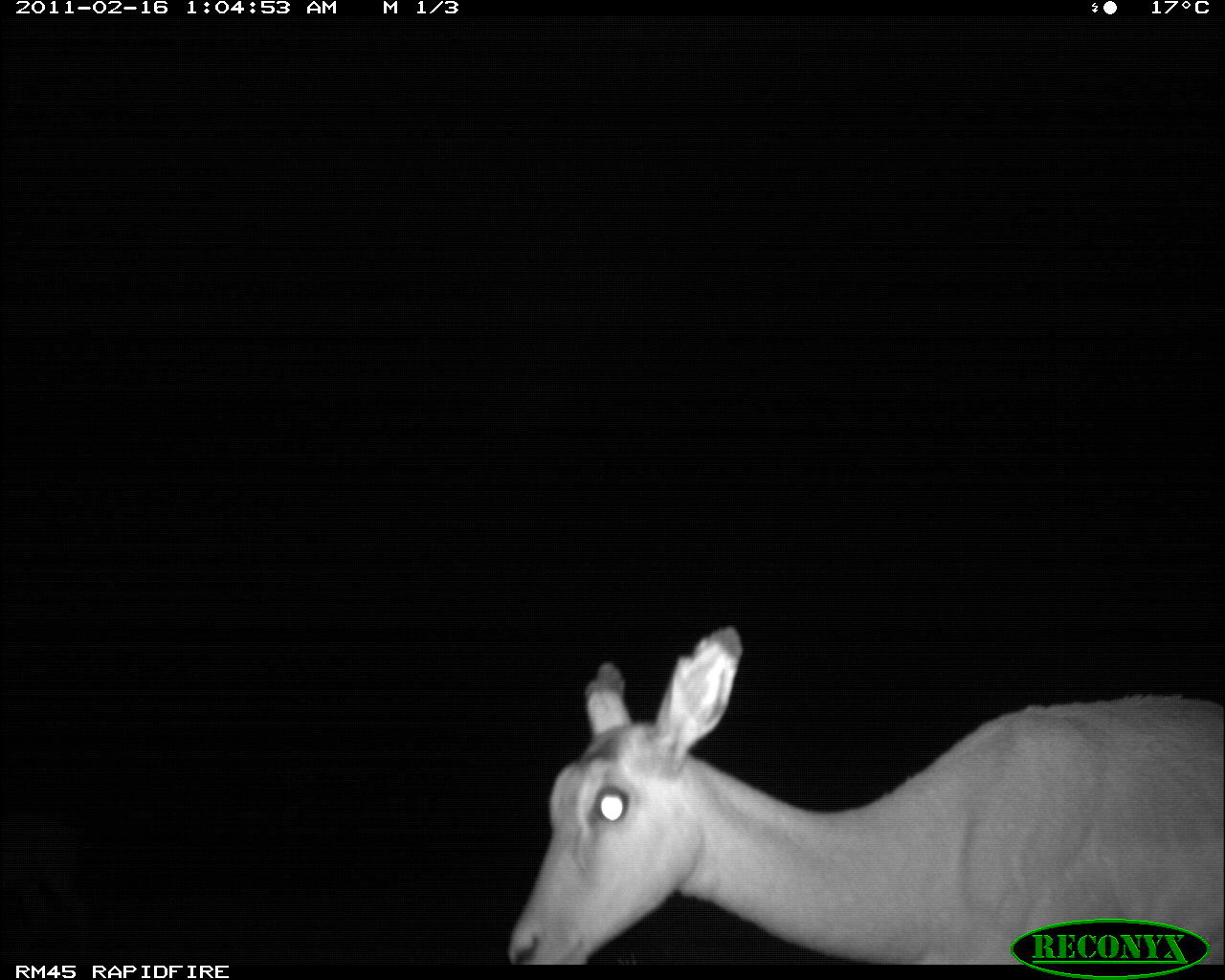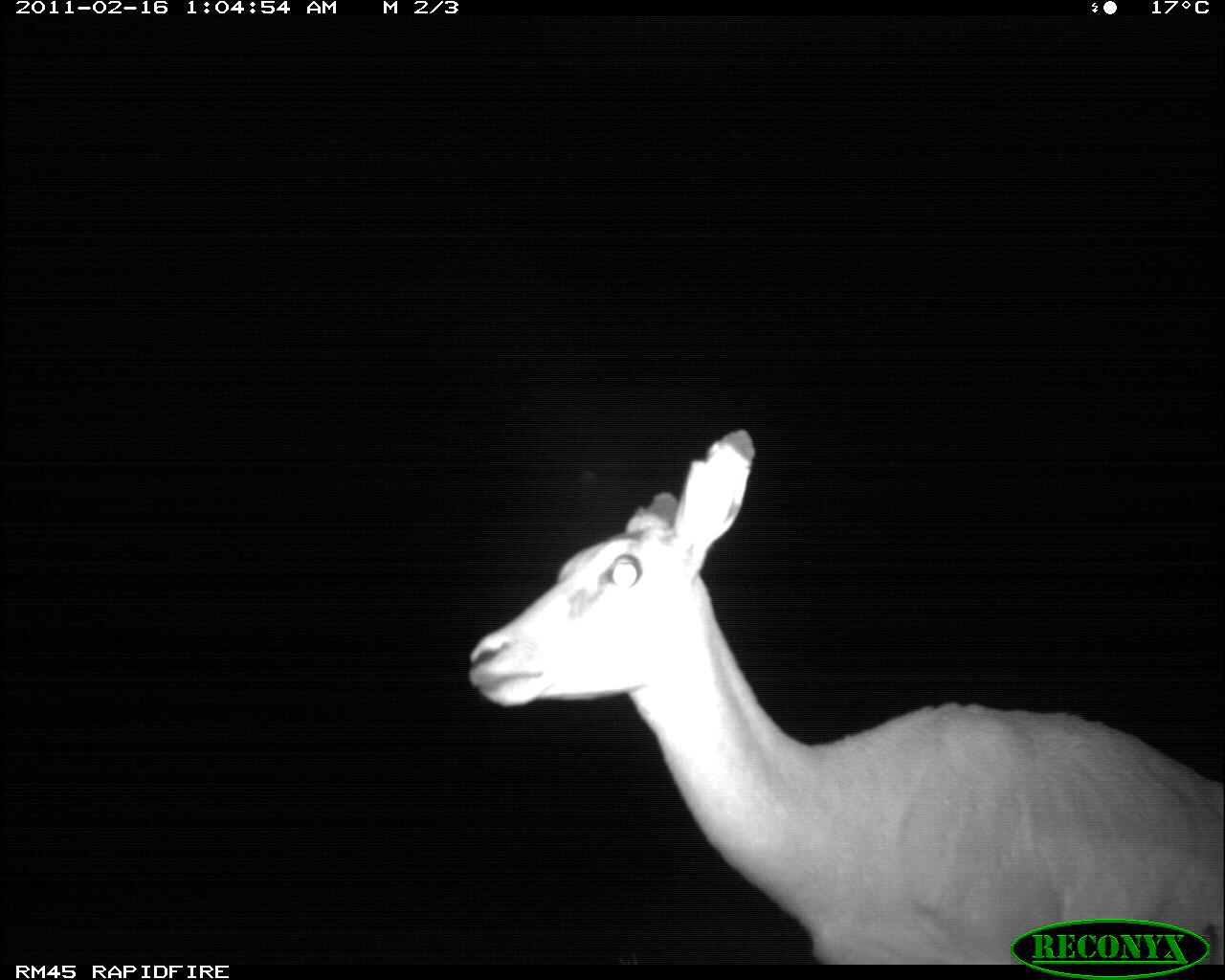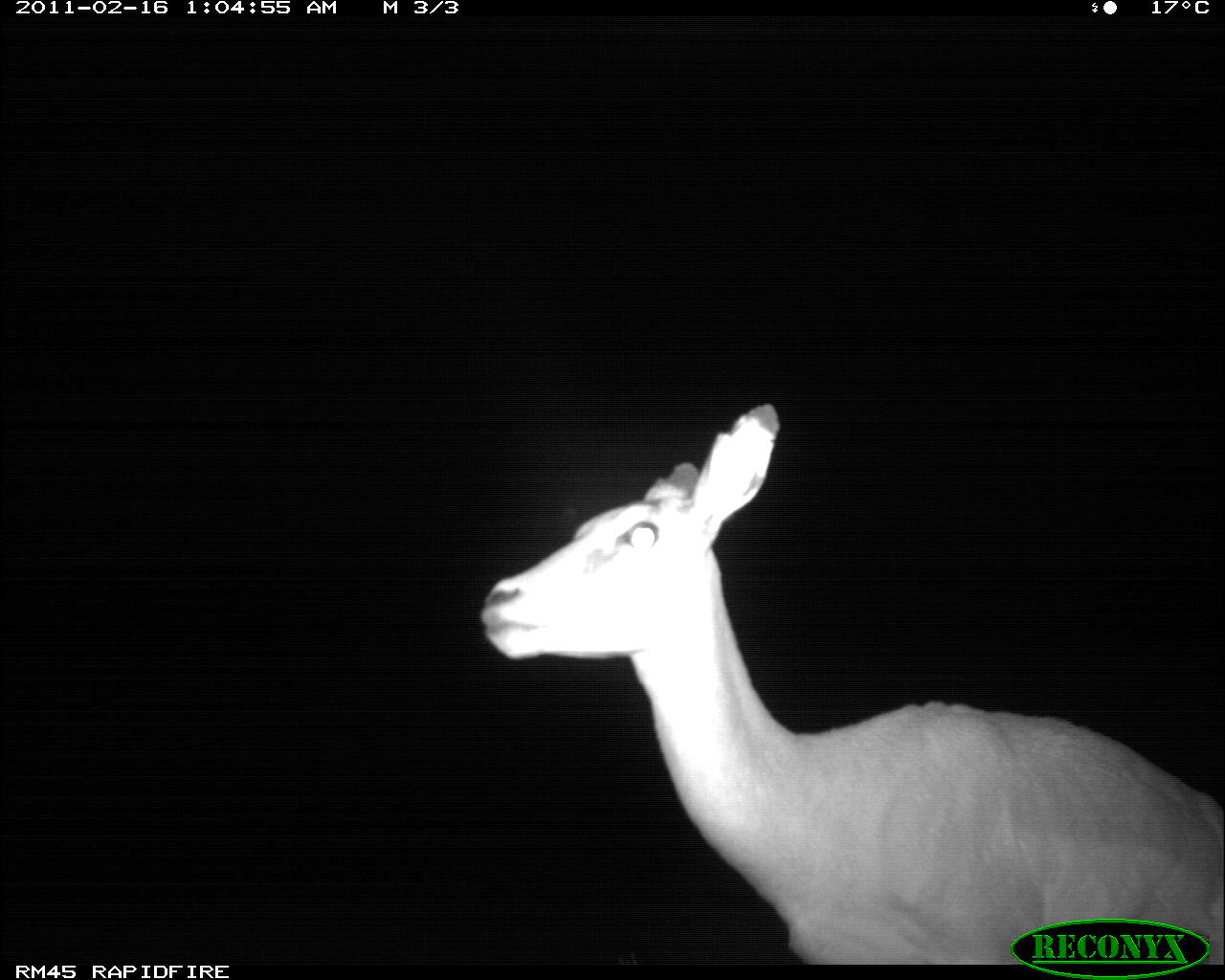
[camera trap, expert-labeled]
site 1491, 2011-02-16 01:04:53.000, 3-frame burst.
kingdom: Animalia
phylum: Chordata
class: Mammalia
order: Artiodactyla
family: Bovidae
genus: Aepyceros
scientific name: Aepyceros melampus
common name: impala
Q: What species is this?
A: Aepyceros melampus (impala).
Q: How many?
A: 1.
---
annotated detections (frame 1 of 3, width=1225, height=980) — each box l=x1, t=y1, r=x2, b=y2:
aepyceros melampus: l=501, t=623, r=1225, b=961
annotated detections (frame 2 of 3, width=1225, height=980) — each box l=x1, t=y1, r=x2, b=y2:
aepyceros melampus: l=460, t=425, r=1221, b=962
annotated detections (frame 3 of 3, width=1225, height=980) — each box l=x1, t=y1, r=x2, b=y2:
aepyceros melampus: l=474, t=399, r=1221, b=965